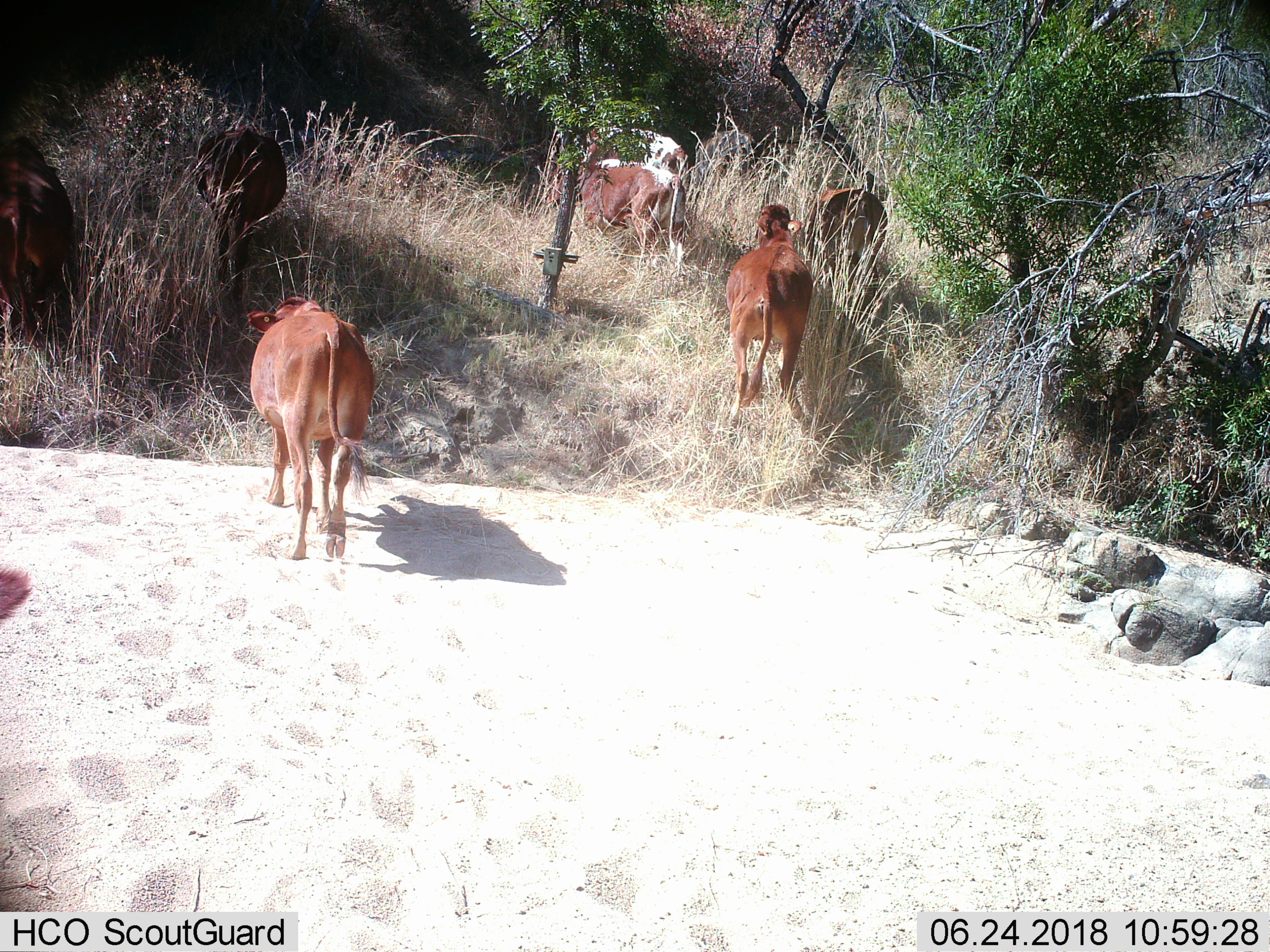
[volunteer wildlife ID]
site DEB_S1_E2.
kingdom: Animalia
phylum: Chordata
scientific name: Vertebrata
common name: domestic animal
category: domesticanimal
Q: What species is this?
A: Domesticanimal (domestic animal) (Vertebrata).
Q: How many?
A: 7.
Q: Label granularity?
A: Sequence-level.